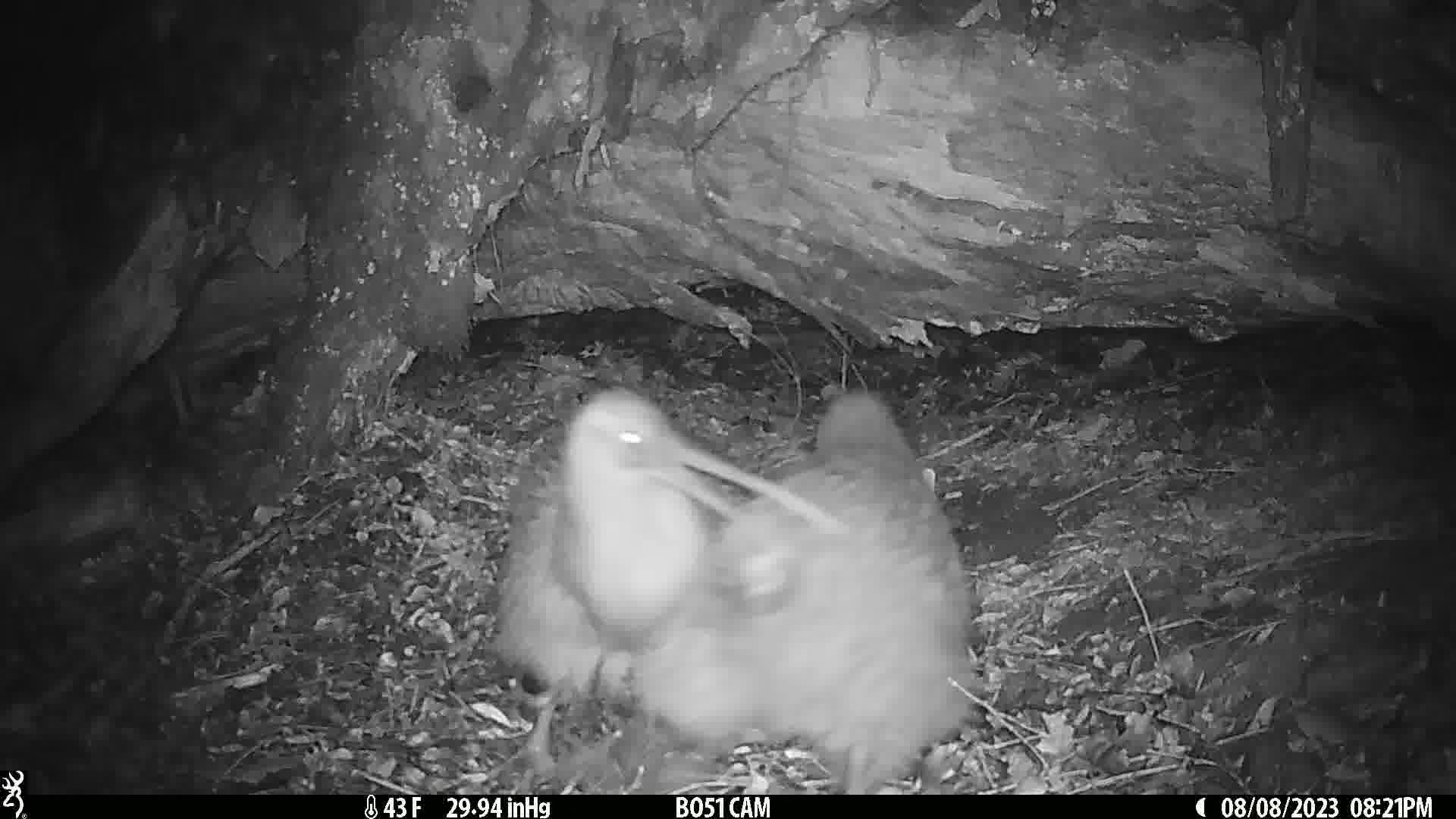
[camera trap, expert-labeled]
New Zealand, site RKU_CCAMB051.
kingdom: Animalia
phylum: Chordata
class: Aves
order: Apterygiformes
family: Apterygidae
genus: Apteryx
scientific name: Apteryx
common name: kiwi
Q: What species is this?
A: Kiwi (Apteryx).